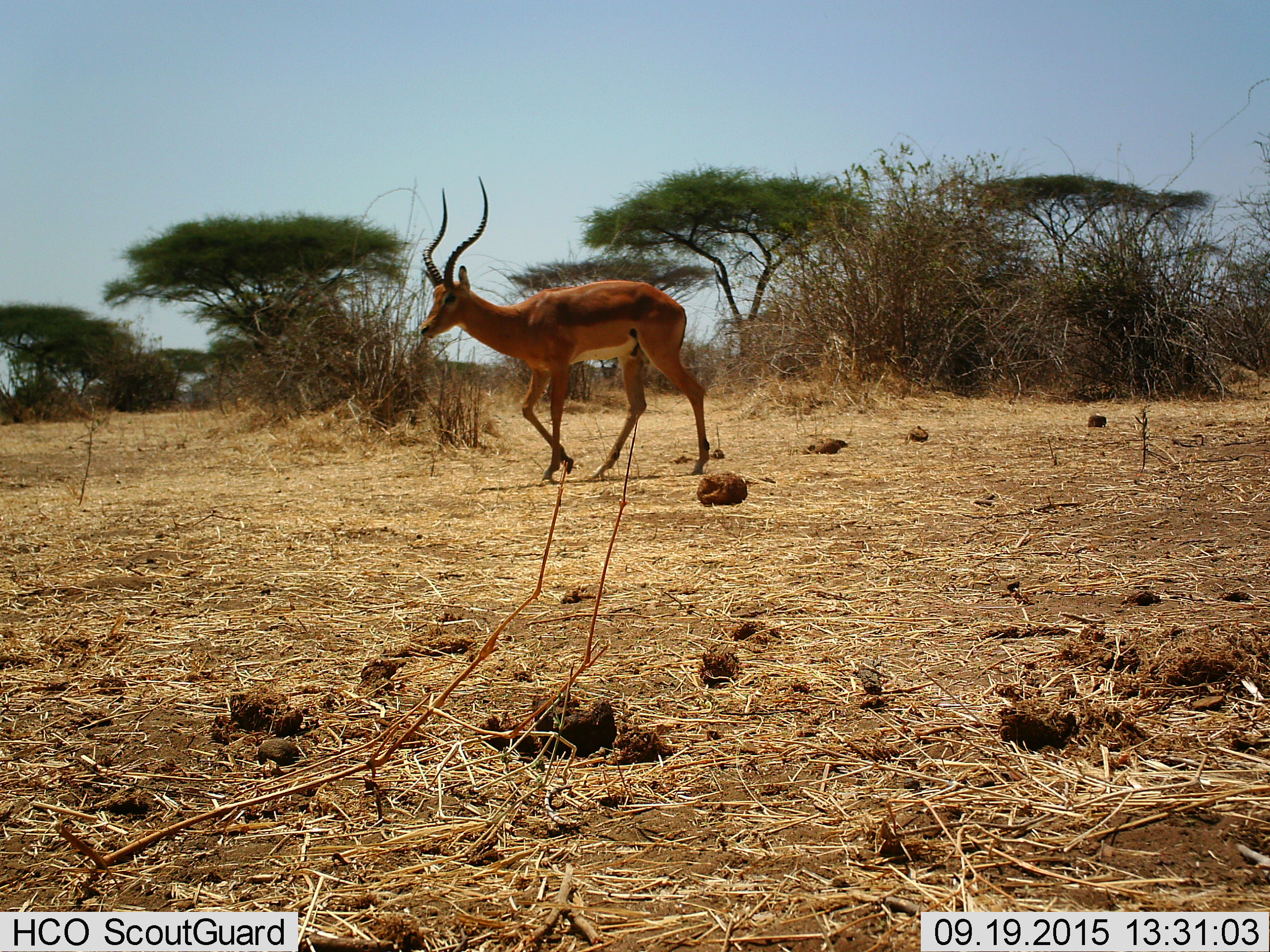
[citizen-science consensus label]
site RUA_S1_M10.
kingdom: Animalia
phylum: Chordata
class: Mammalia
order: Artiodactyla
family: Bovidae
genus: Aepyceros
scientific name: Aepyceros melampus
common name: impala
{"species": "impala (Aepyceros melampus)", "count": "1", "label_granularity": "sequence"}